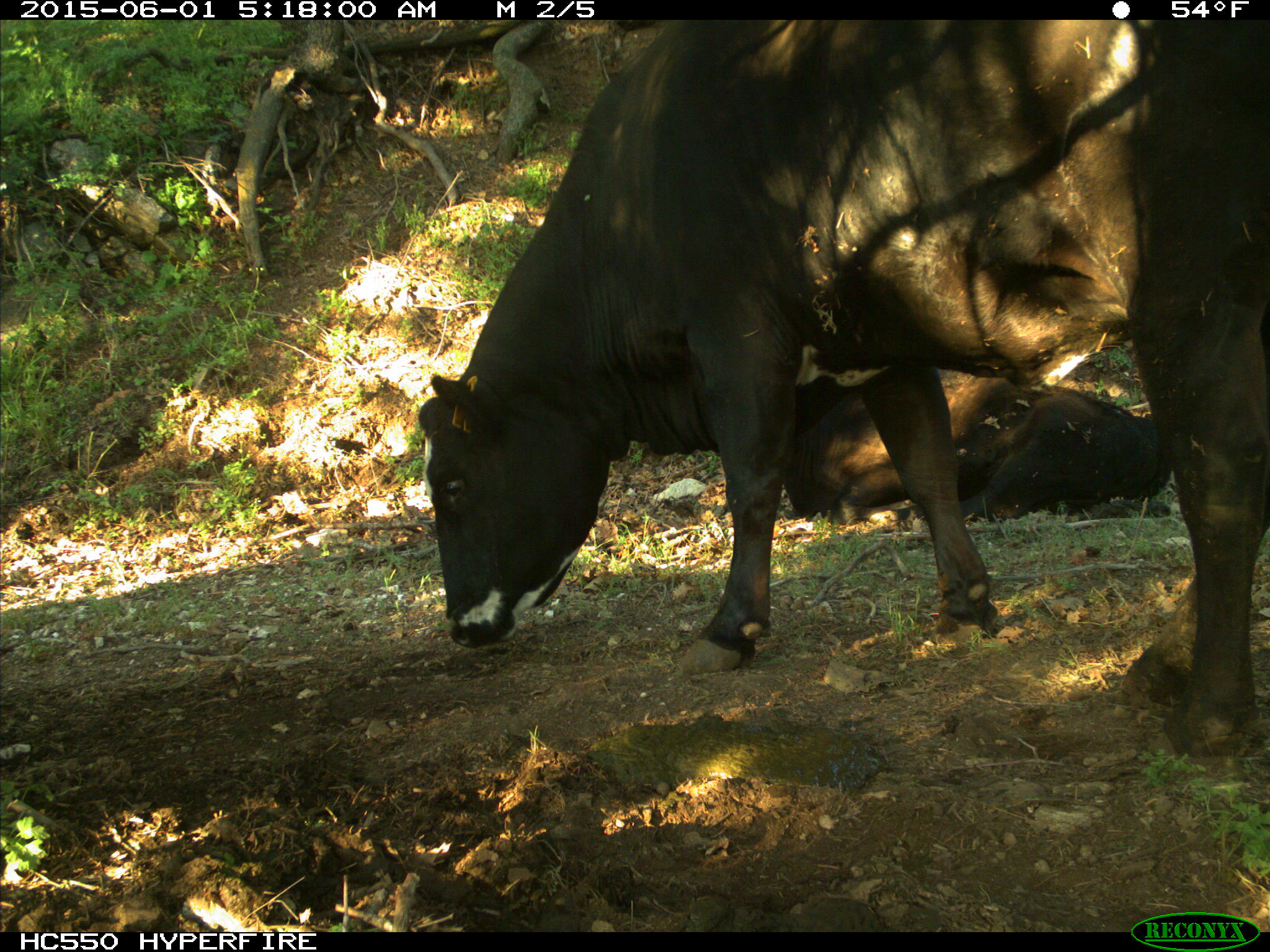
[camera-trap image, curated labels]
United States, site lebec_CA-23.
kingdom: Animalia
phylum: Chordata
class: Mammalia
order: Artiodactyla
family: Bovidae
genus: Bos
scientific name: Bos taurus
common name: domestic cow